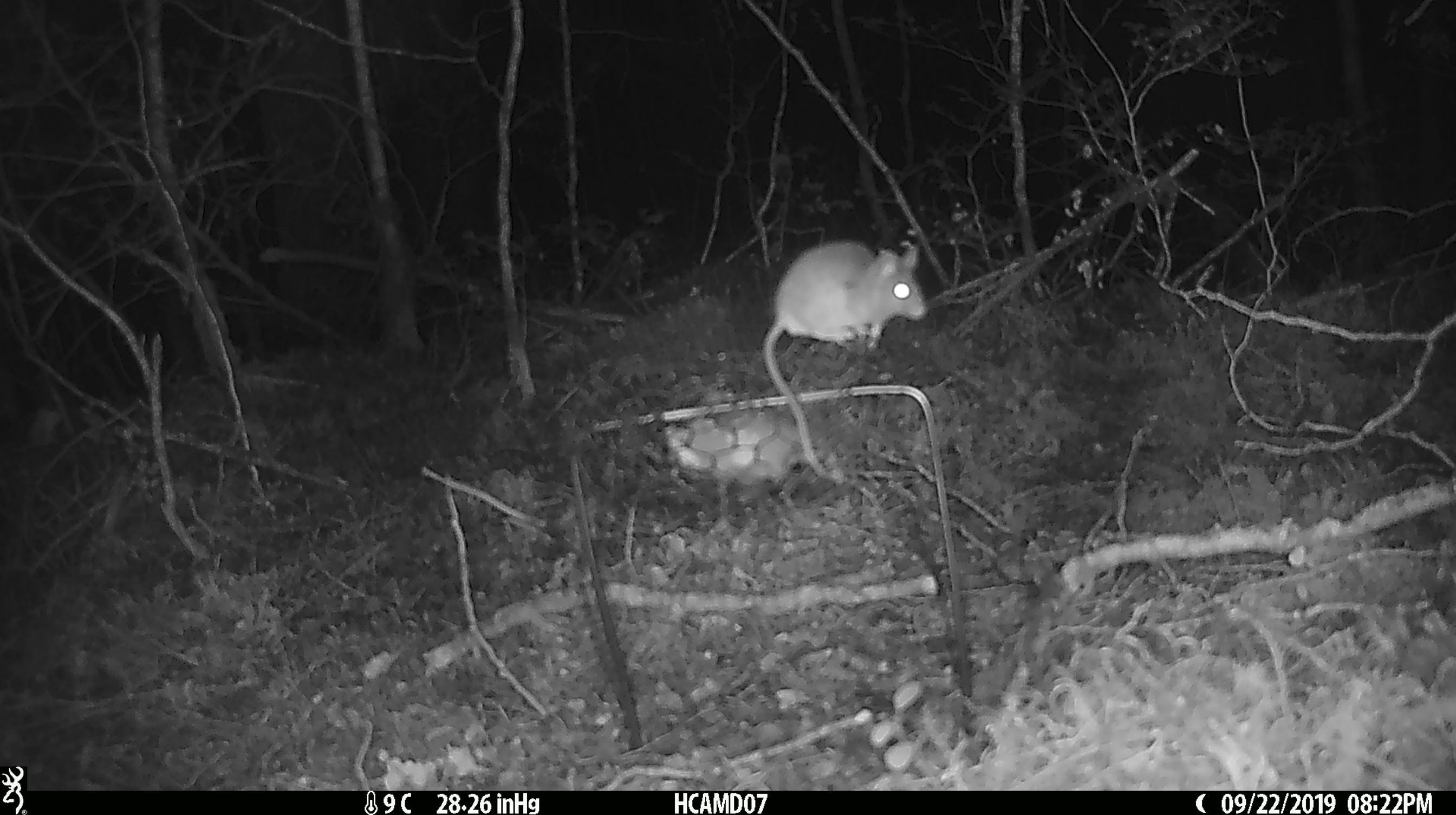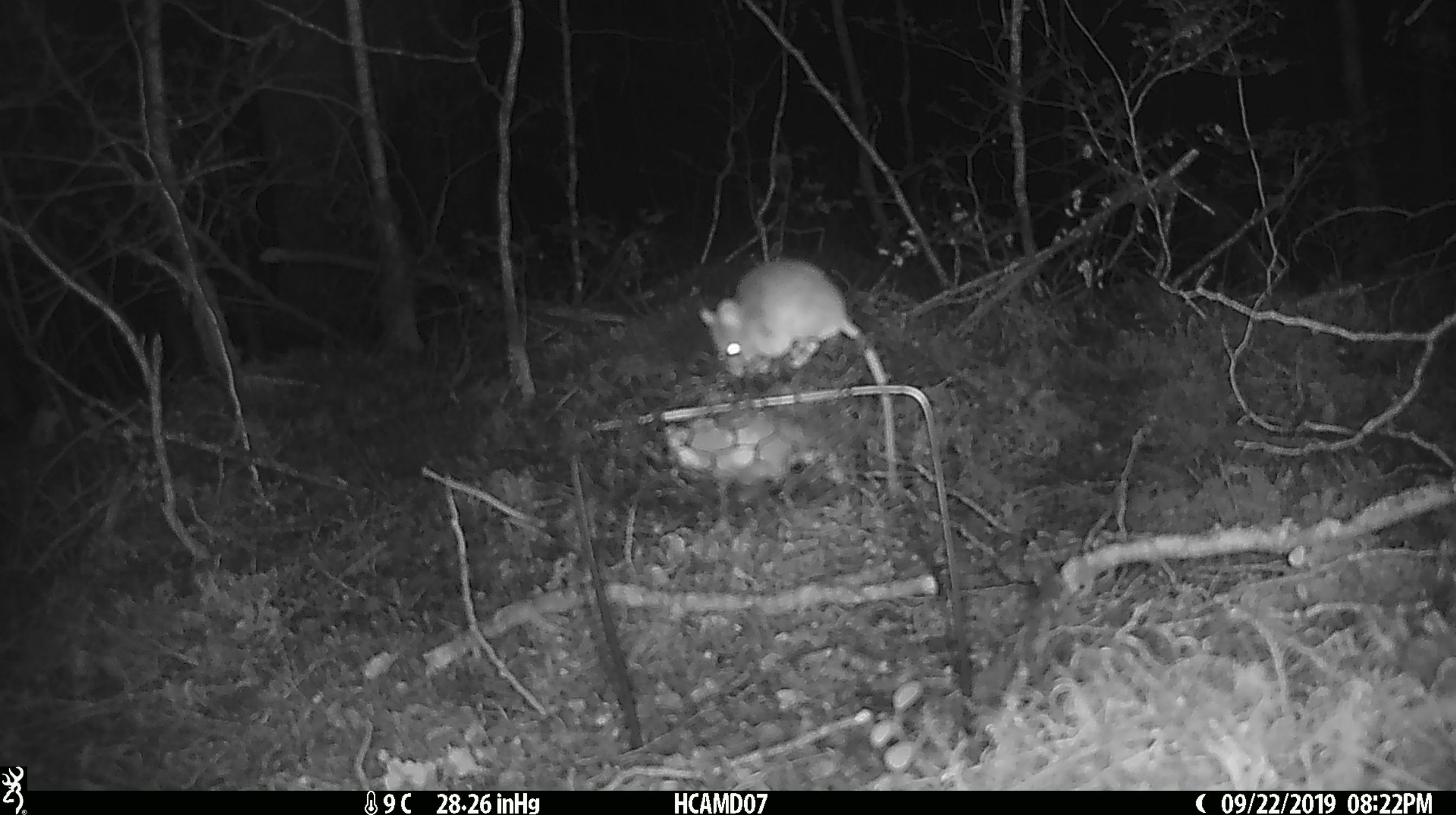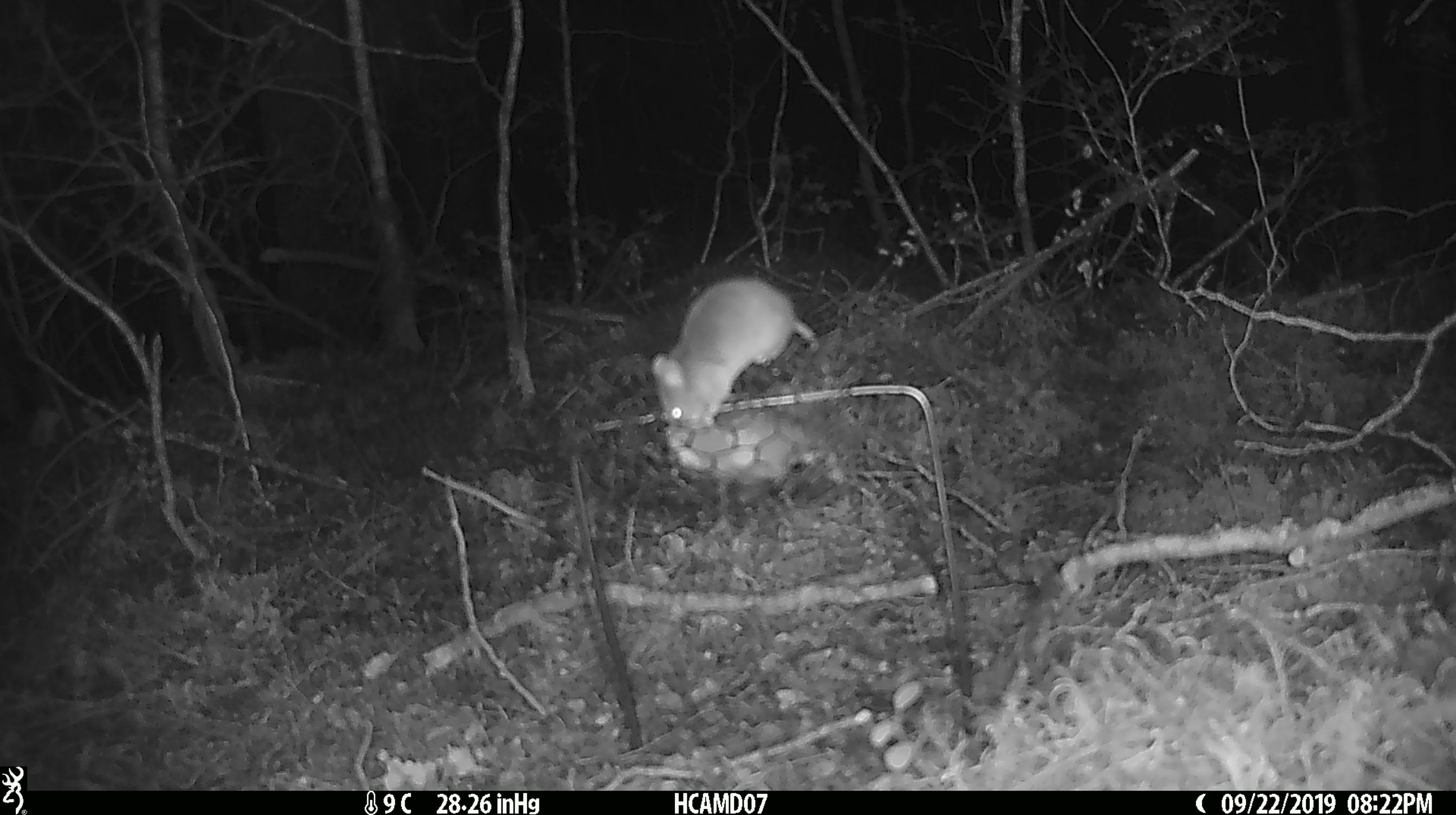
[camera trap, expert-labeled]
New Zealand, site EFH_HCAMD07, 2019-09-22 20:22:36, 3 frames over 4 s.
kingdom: Animalia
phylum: Chordata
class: Mammalia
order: Rodentia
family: Muridae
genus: Mus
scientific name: Mus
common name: mouse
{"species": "mouse (Mus)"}